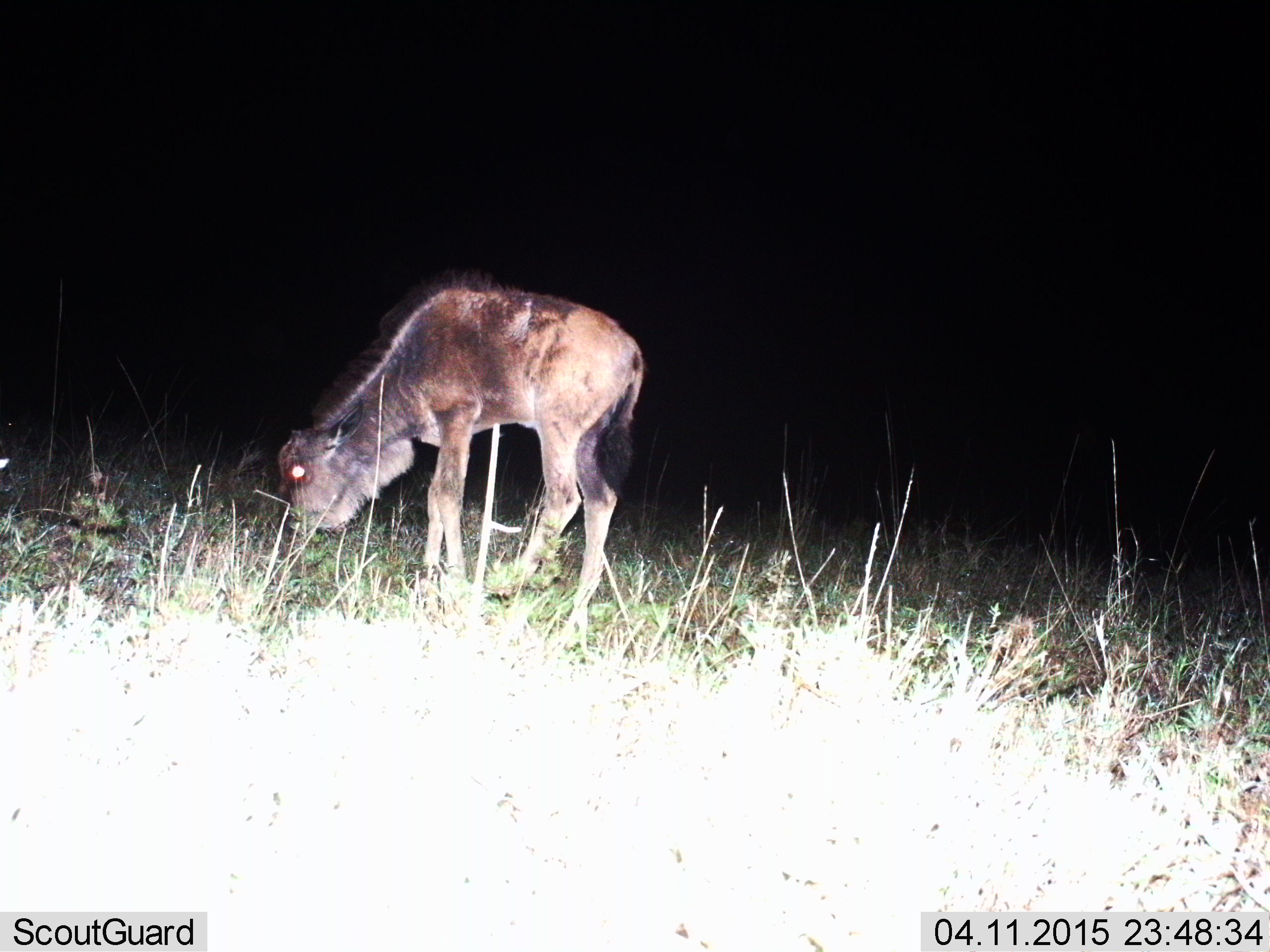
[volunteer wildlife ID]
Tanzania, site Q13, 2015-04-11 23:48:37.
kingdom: Animalia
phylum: Chordata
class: Mammalia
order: Artiodactyla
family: Bovidae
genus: Connochaetes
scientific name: Connochaetes taurinus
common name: blue wildebeest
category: wildebeest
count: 1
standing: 10%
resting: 0%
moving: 0%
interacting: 0%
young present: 50%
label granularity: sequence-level